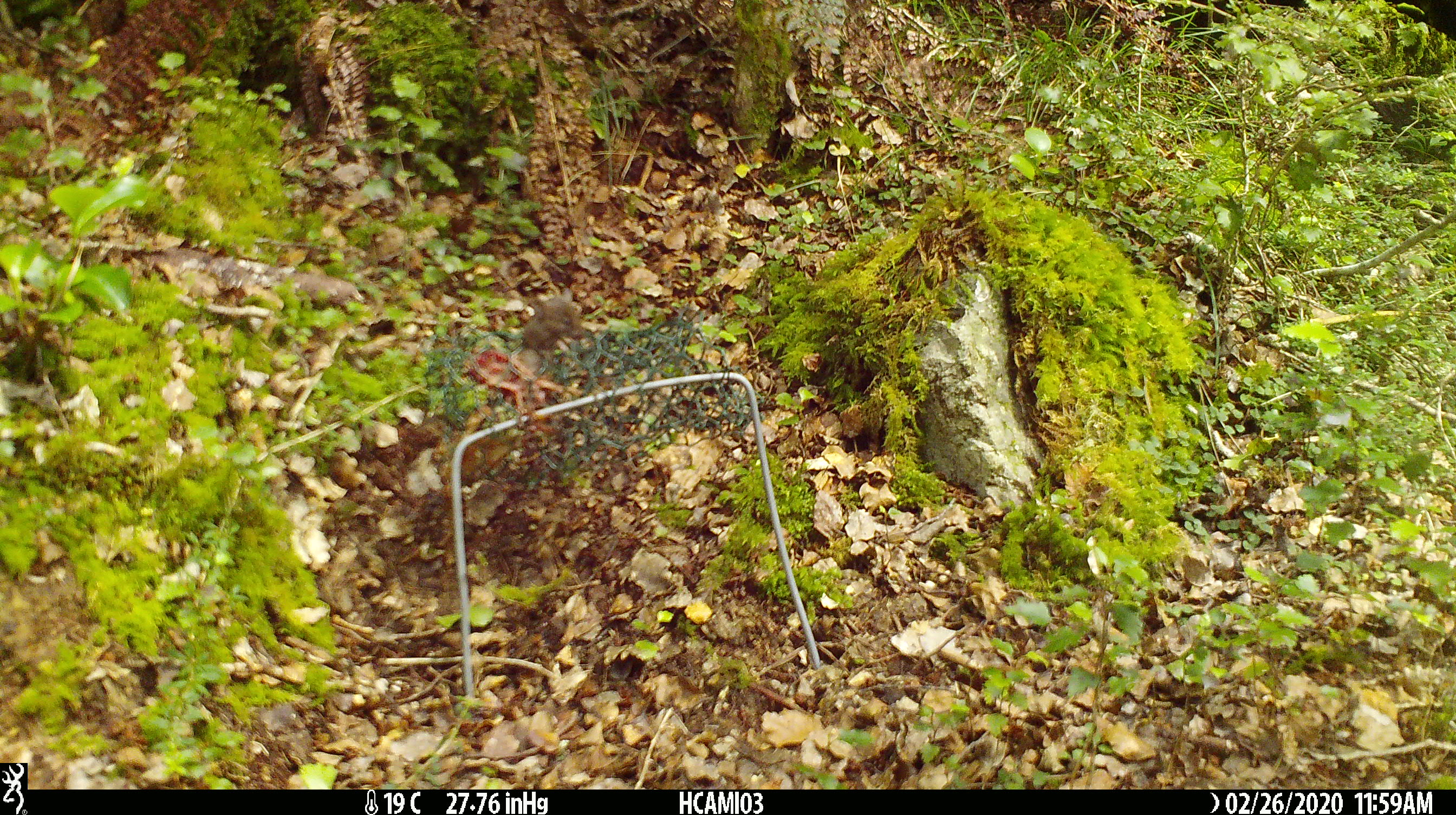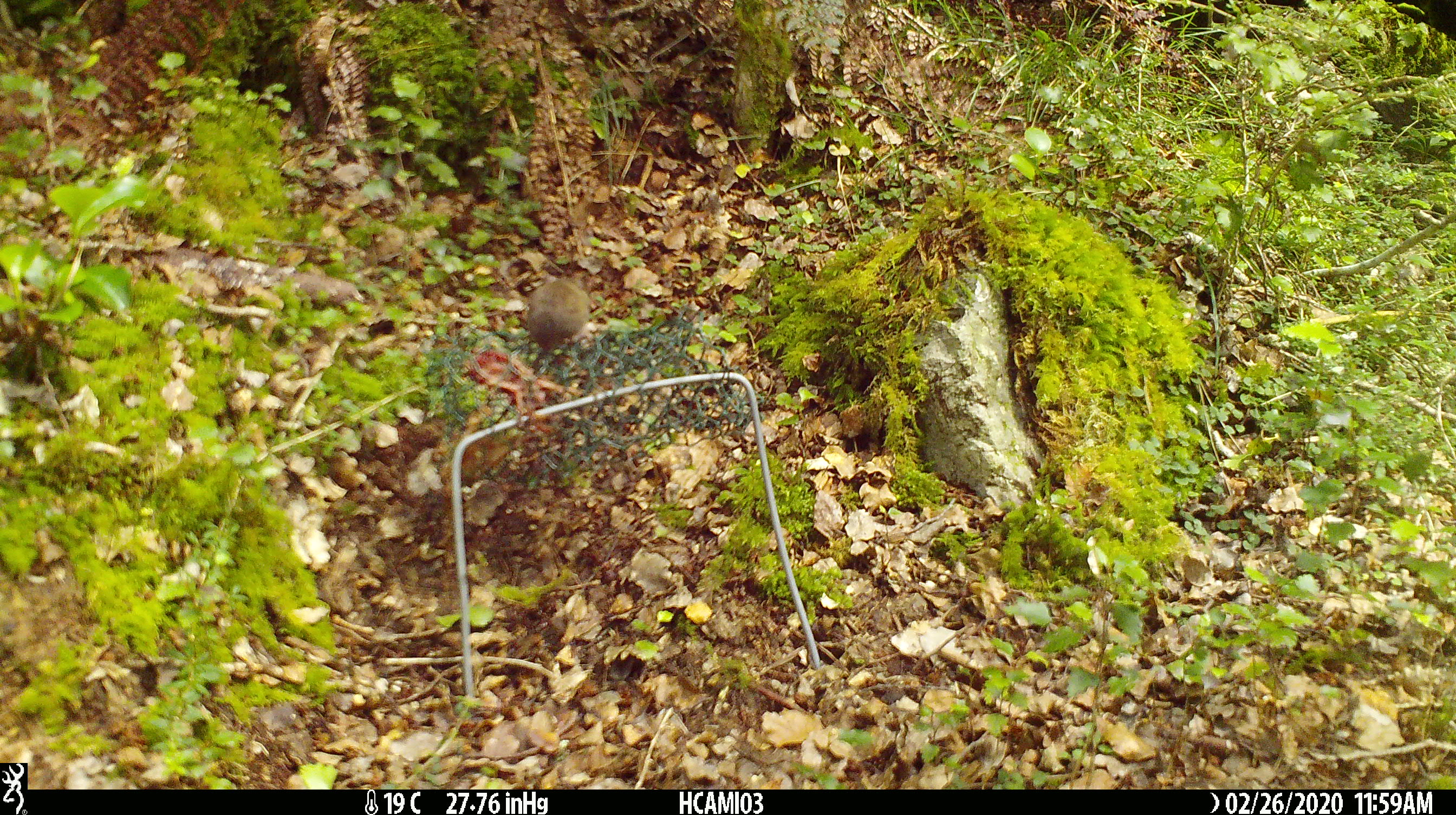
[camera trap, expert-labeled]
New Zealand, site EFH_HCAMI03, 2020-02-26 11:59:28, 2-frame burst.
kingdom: Animalia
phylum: Chordata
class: Mammalia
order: Rodentia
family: Muridae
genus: Mus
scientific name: Mus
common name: mouse